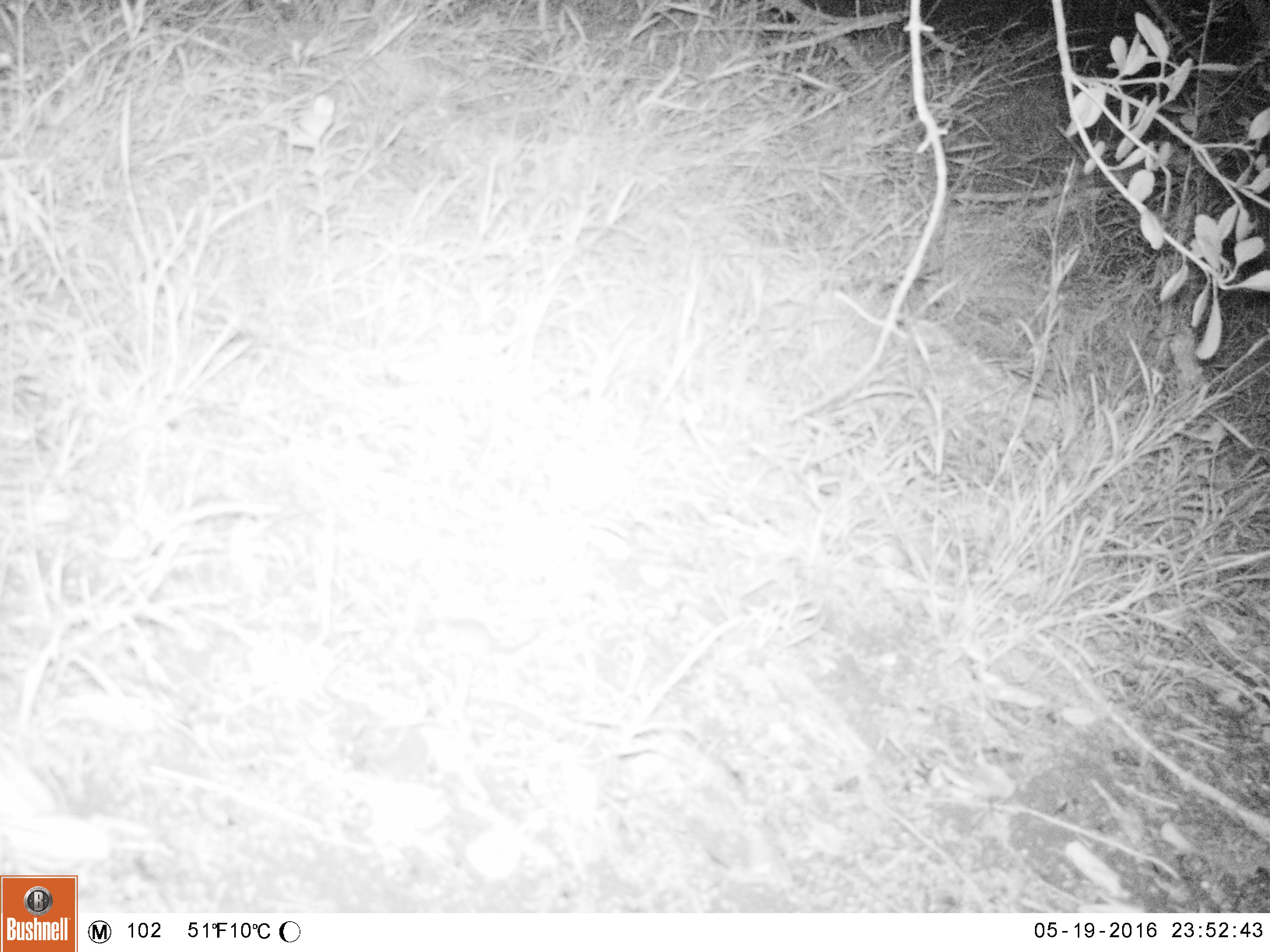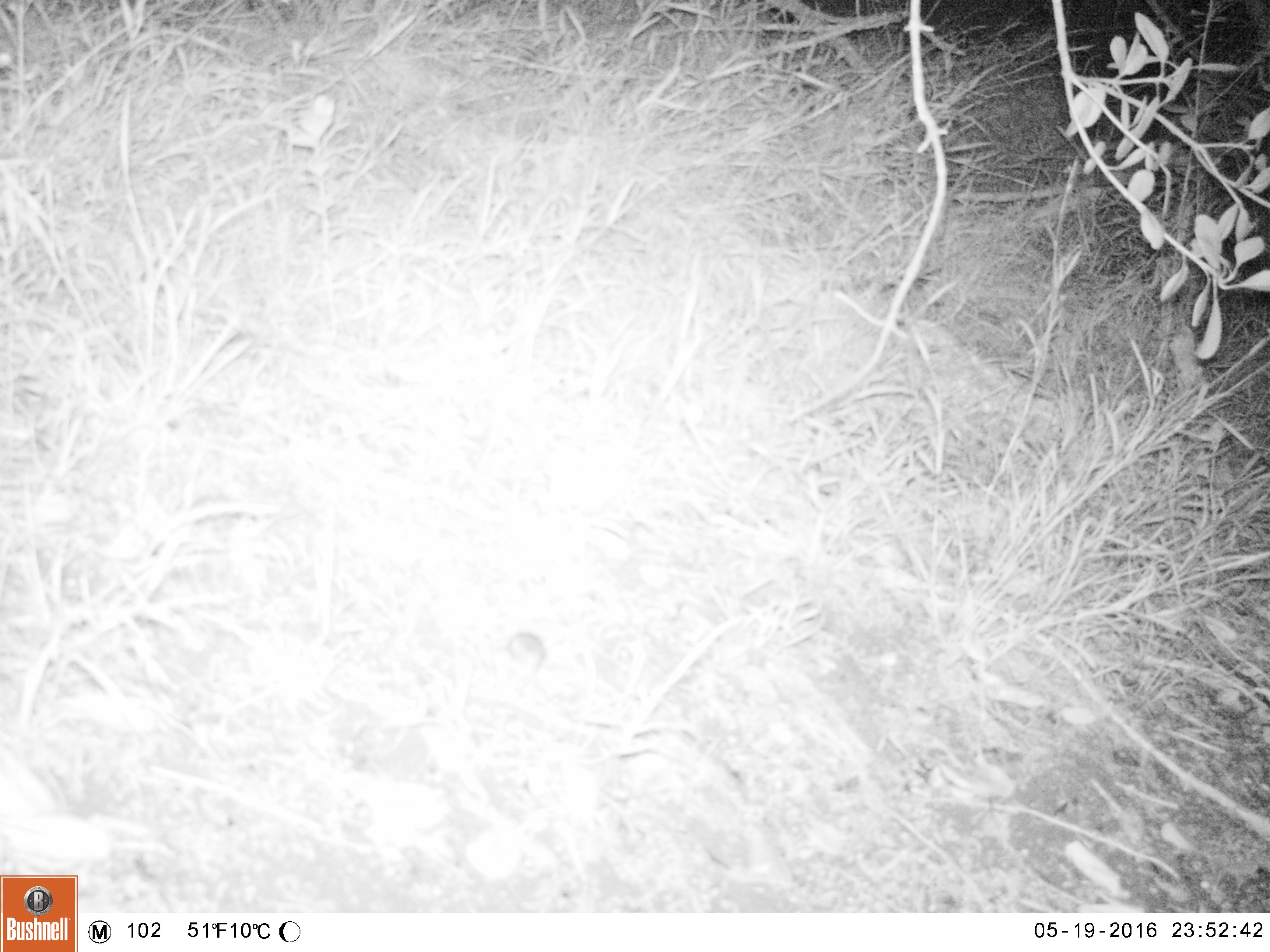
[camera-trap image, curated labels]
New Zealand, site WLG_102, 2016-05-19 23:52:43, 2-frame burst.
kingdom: Animalia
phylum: Chordata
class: Mammalia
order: Rodentia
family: Muridae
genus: Mus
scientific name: Mus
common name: mouse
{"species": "mouse (Mus)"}